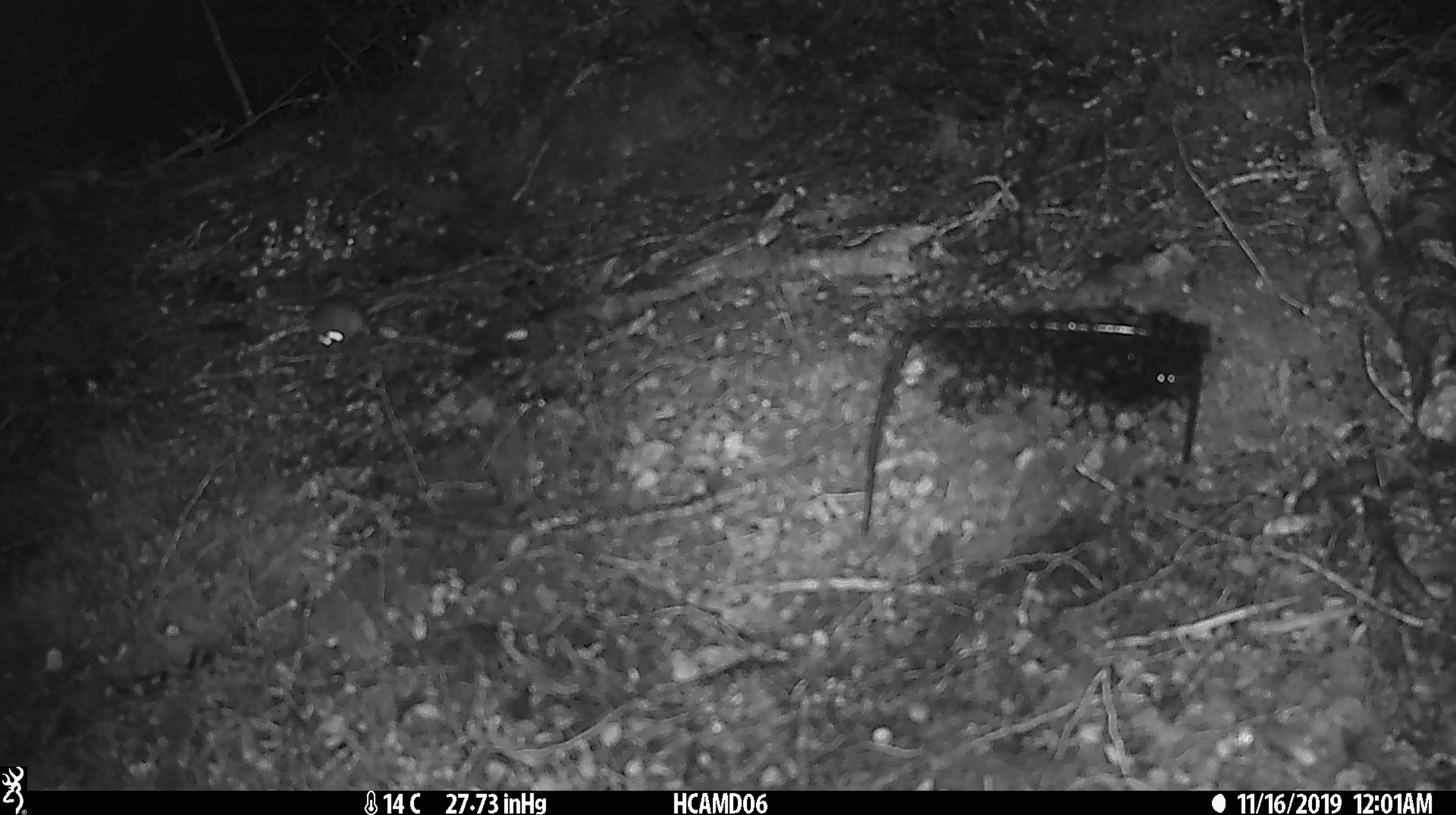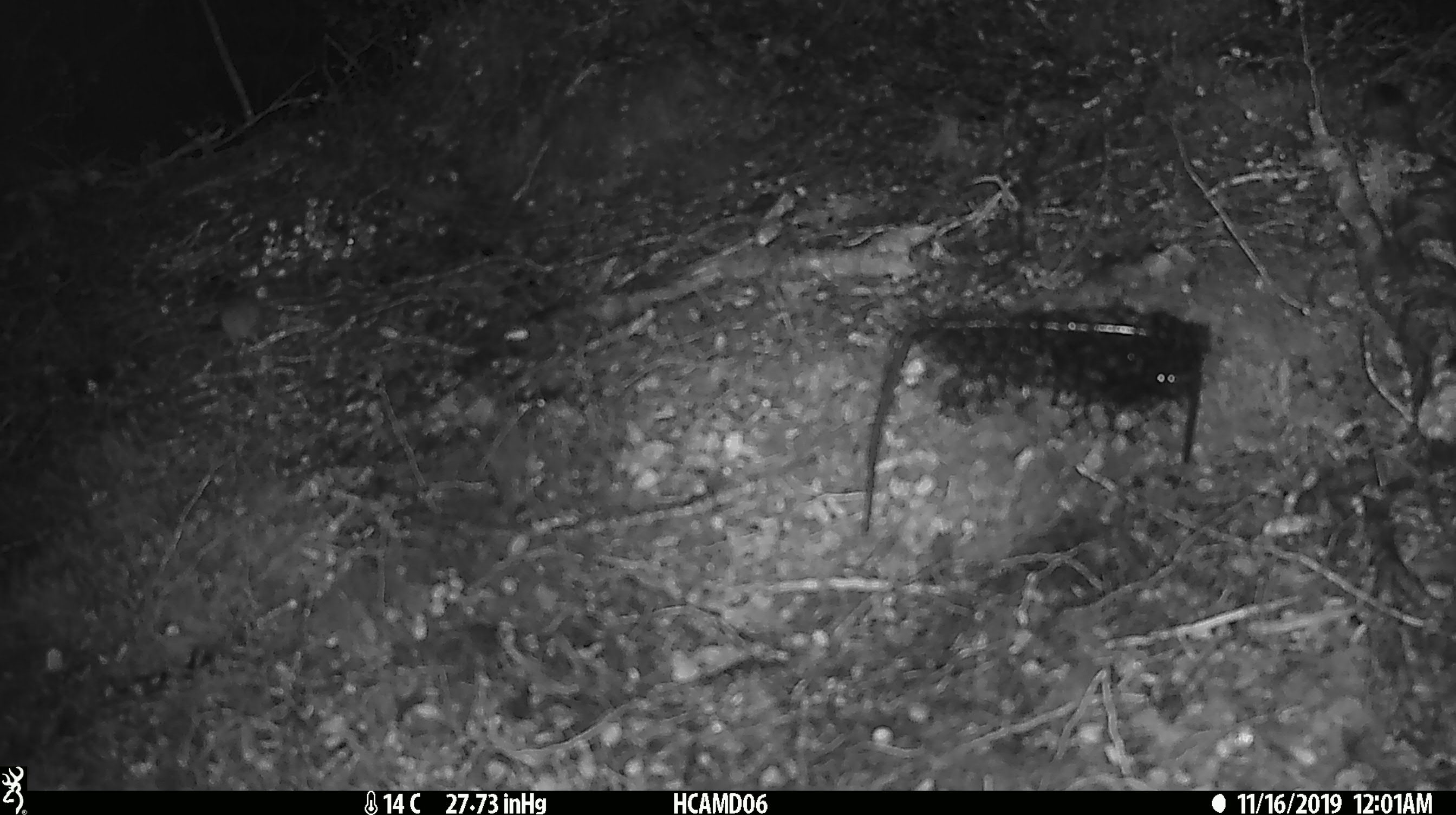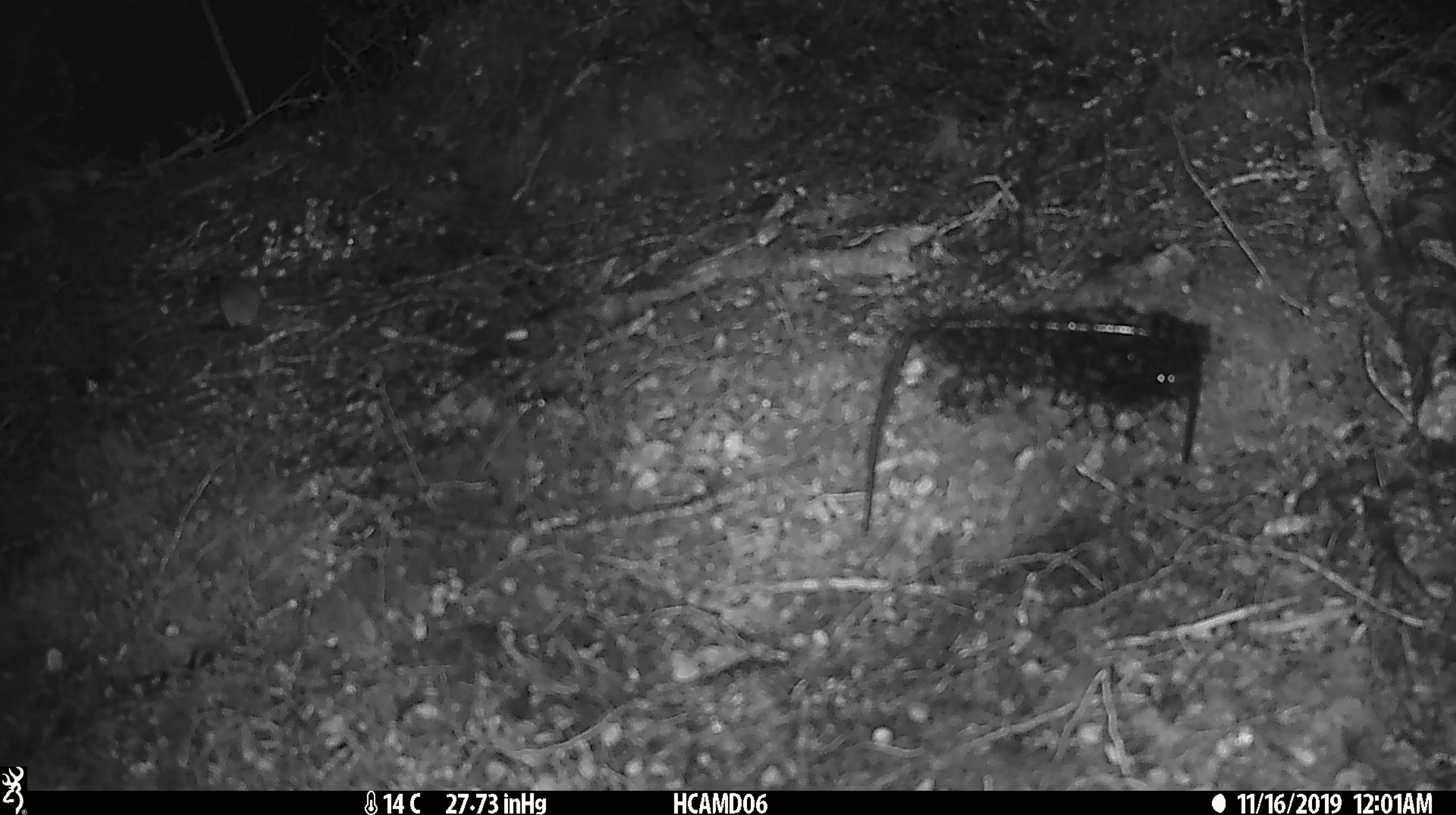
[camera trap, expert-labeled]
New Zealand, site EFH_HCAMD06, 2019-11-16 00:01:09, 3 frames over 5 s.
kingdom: Animalia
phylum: Chordata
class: Mammalia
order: Rodentia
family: Muridae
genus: Mus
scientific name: Mus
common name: mouse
Mouse (Mus).